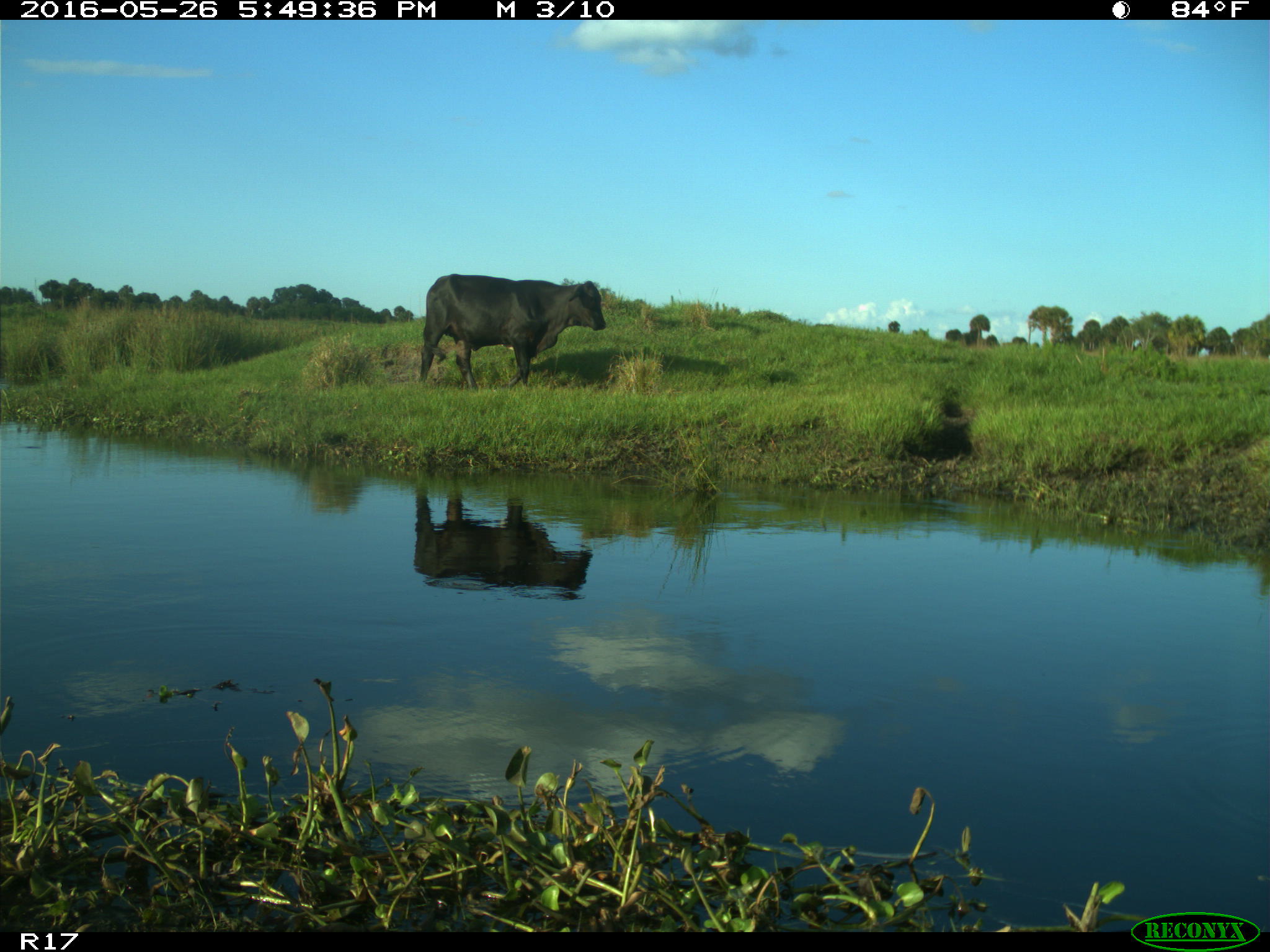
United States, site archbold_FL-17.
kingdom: Animalia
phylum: Chordata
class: Mammalia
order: Artiodactyla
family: Bovidae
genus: Bos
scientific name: Bos taurus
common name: domestic cow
Bos taurus (domestic cow).